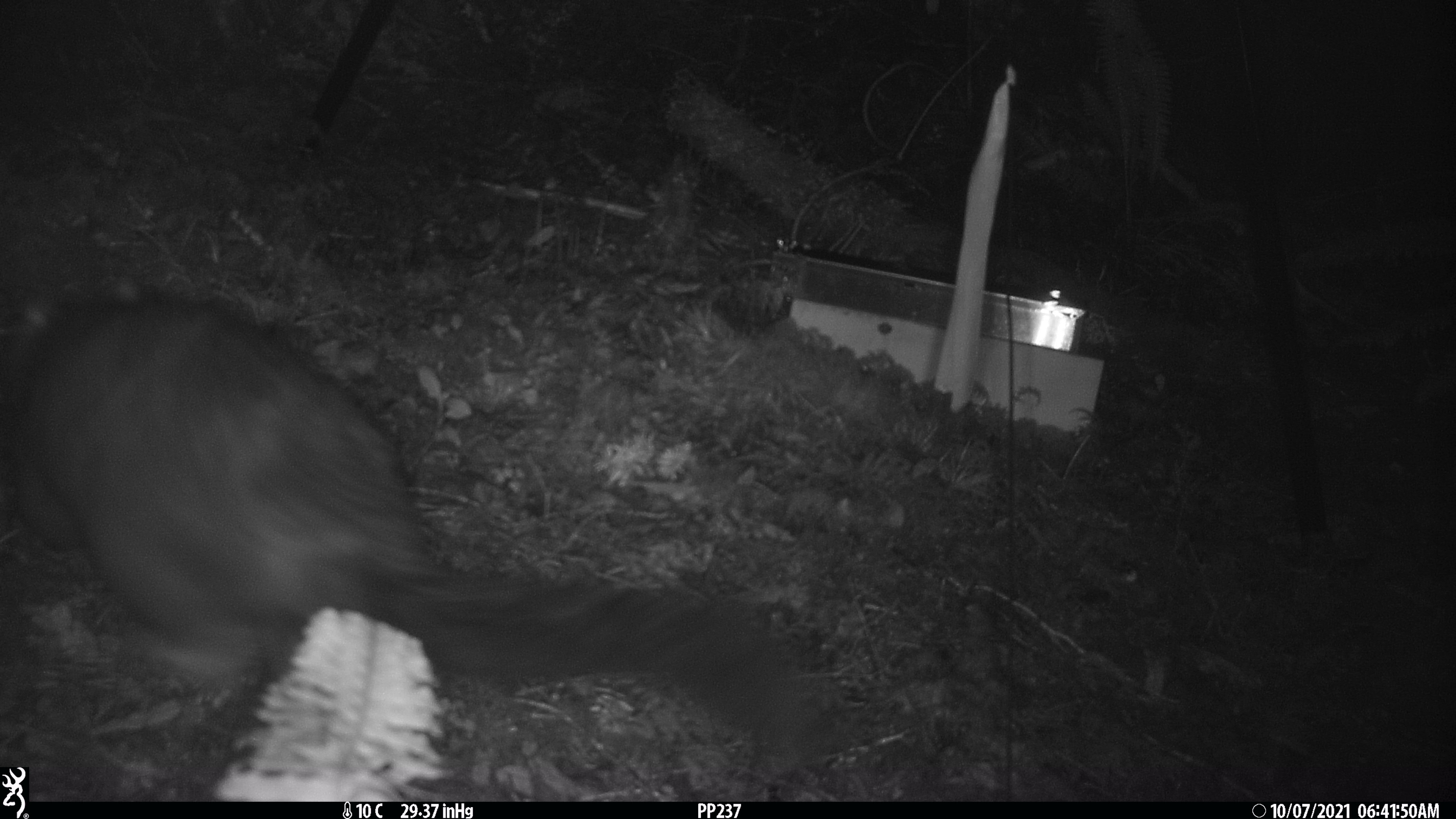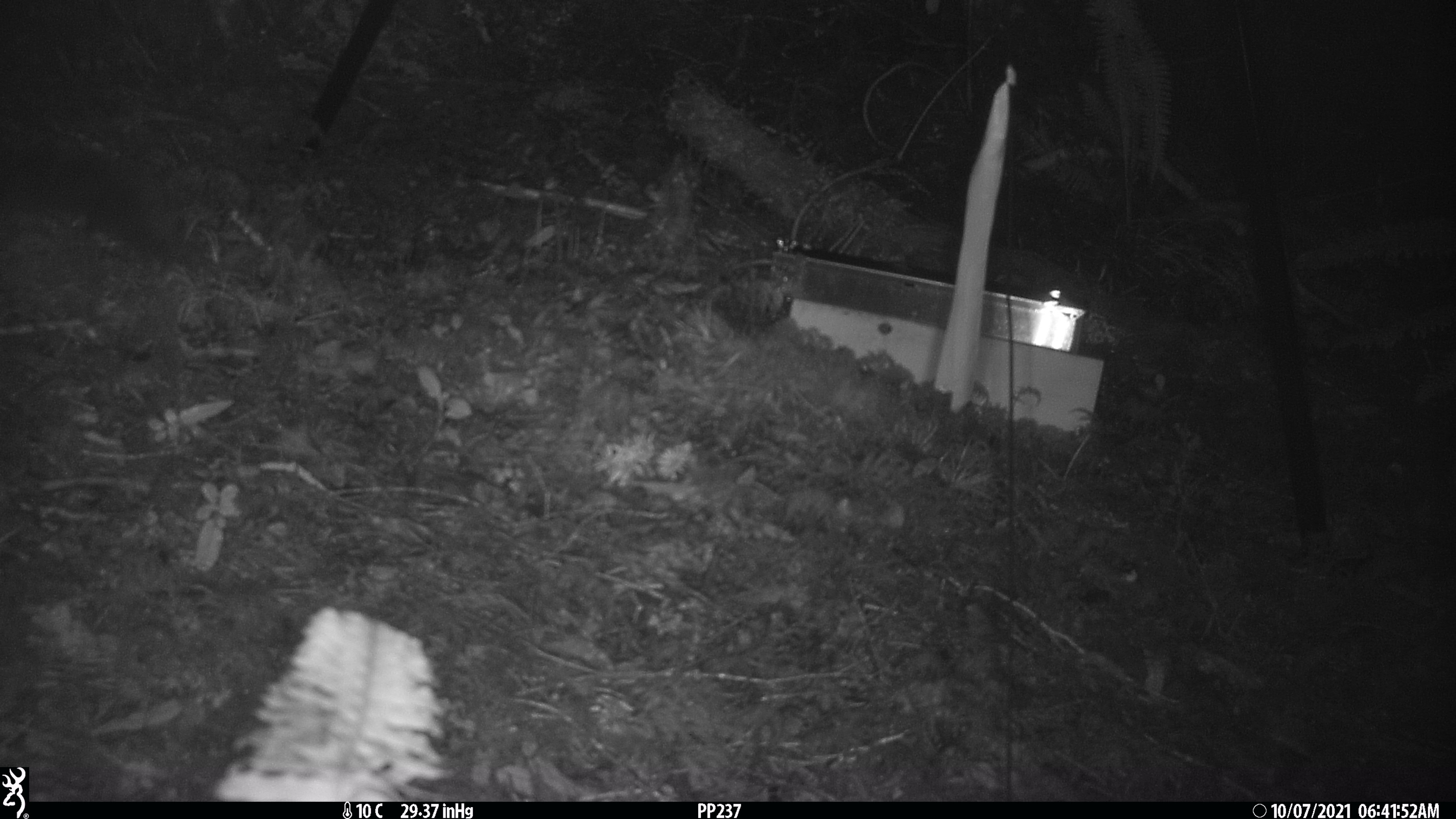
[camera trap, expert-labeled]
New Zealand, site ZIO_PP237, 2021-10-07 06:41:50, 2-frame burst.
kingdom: Animalia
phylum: Chordata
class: Mammalia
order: Diprotodontia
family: Phalangeridae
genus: Trichosurus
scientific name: Trichosurus vulpecula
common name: common brushtail possum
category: possum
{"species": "possum (common brushtail possum) (Trichosurus vulpecula)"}